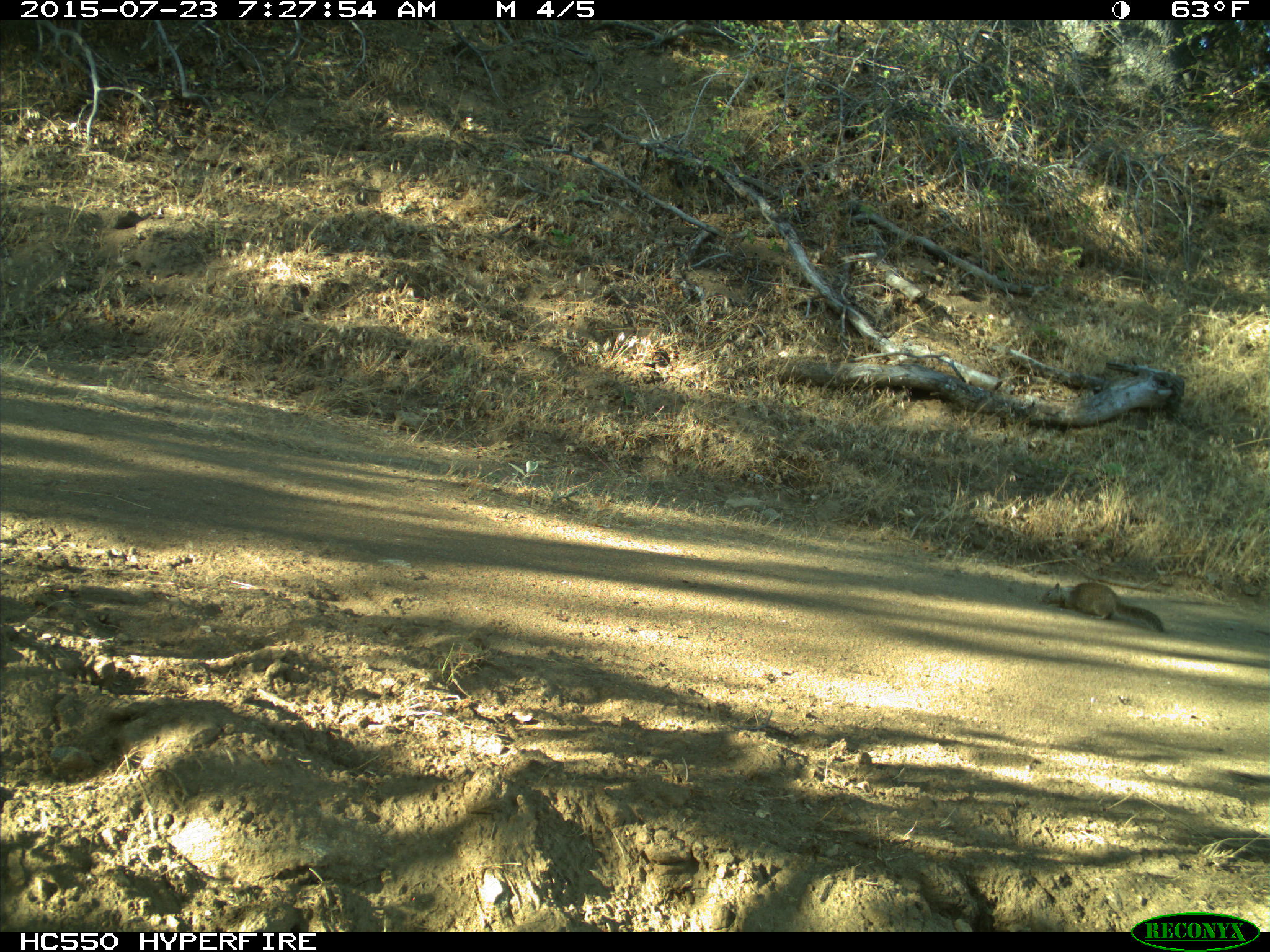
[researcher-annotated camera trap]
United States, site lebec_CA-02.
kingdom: Animalia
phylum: Chordata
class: Mammalia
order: Rodentia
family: Sciuridae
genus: Otospermophilus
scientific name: Otospermophilus beecheyi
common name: california ground squirrel